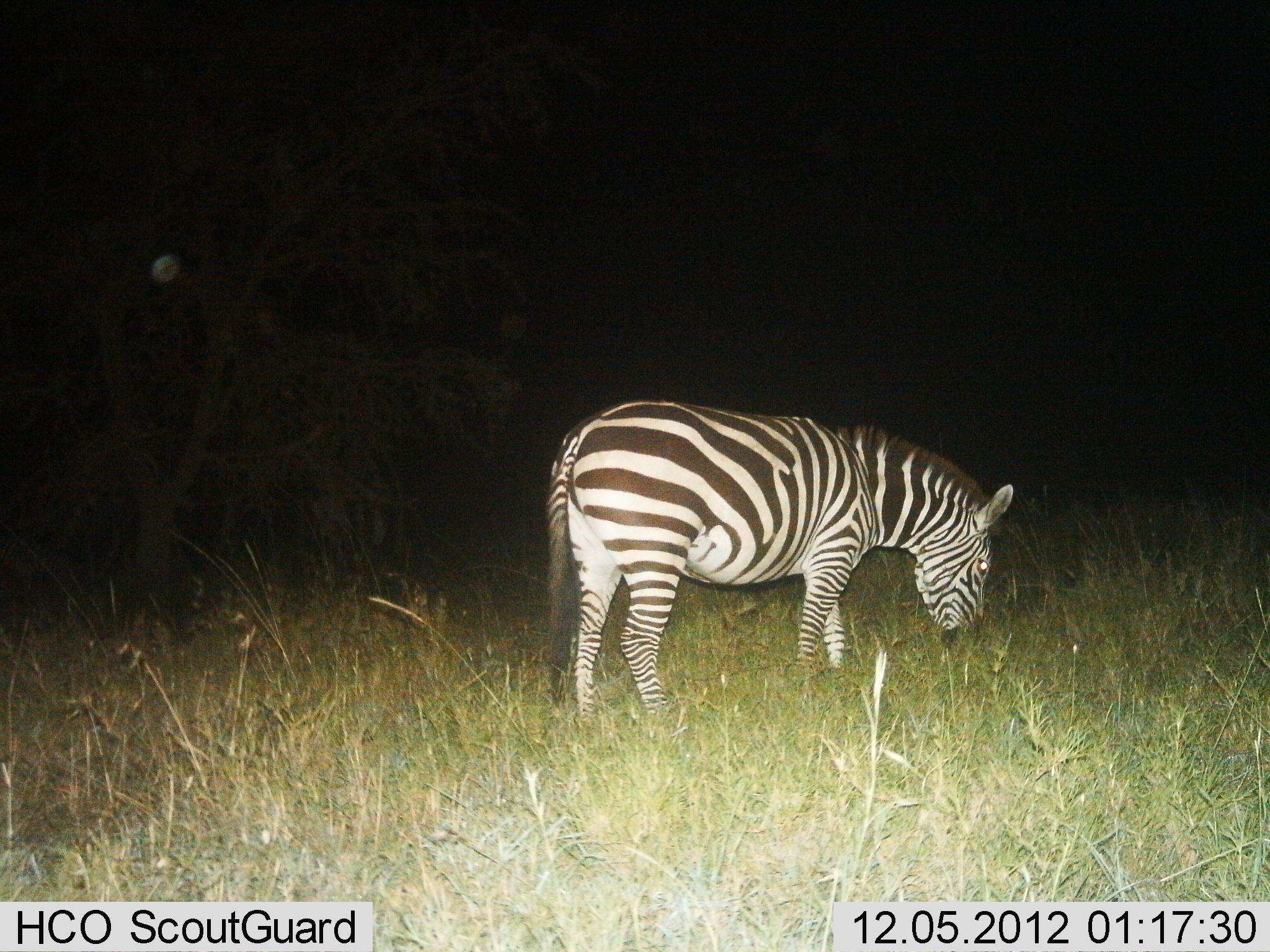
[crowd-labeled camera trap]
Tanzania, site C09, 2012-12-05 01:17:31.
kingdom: Animalia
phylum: Chordata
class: Mammalia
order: Perissodactyla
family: Equidae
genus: Equus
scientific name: Equus quagga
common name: plains zebra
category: zebra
Zebra (plains zebra) (Equus quagga), count 1. Behavior (volunteer vote fractions): standing 10%, resting 0%, moving 0%, interacting 0%. Young present (vote fraction): 0%. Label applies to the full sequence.